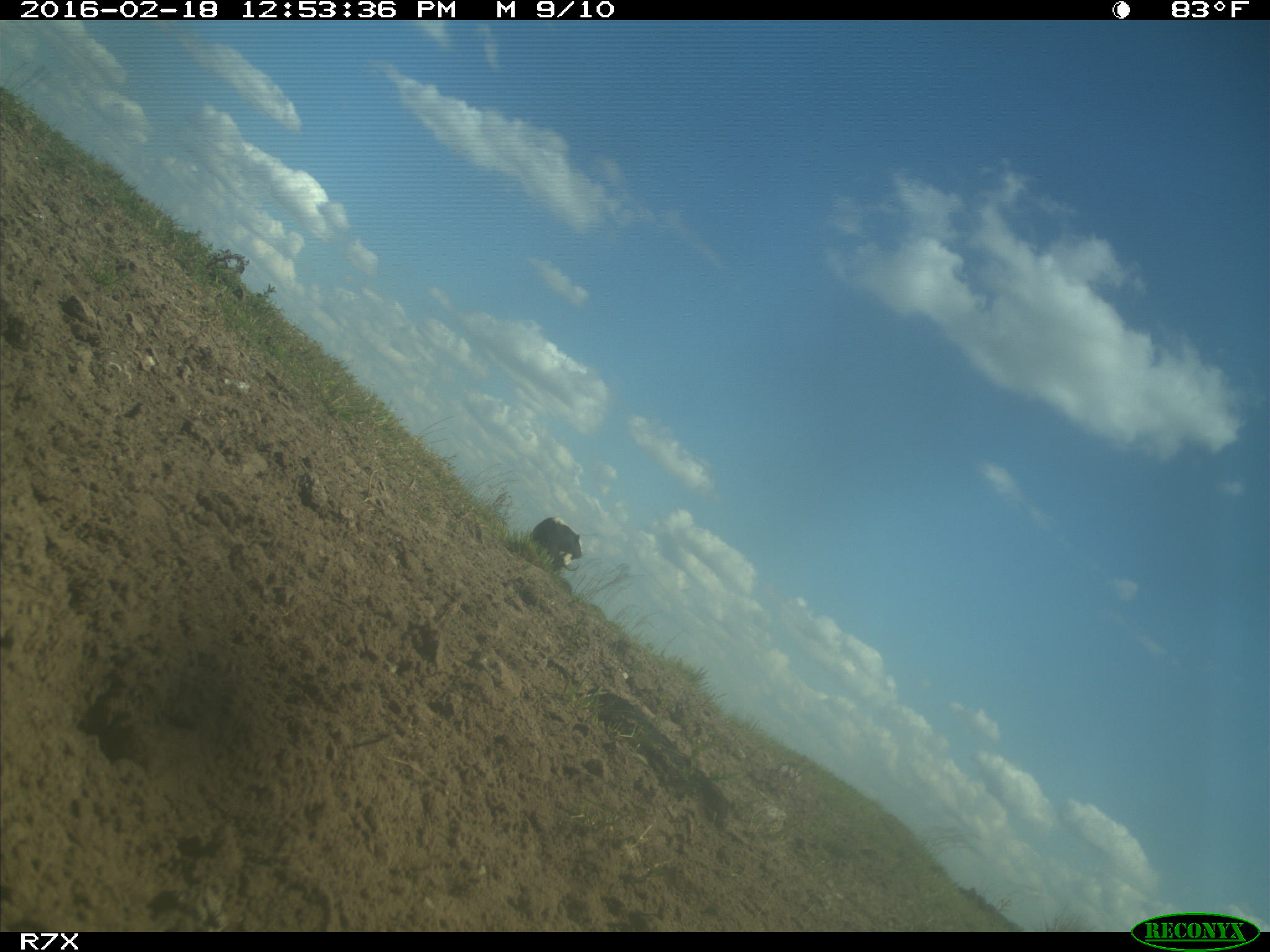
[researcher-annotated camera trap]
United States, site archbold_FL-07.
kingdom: Animalia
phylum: Chordata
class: Mammalia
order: Artiodactyla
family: Bovidae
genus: Bos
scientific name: Bos taurus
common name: domestic cow